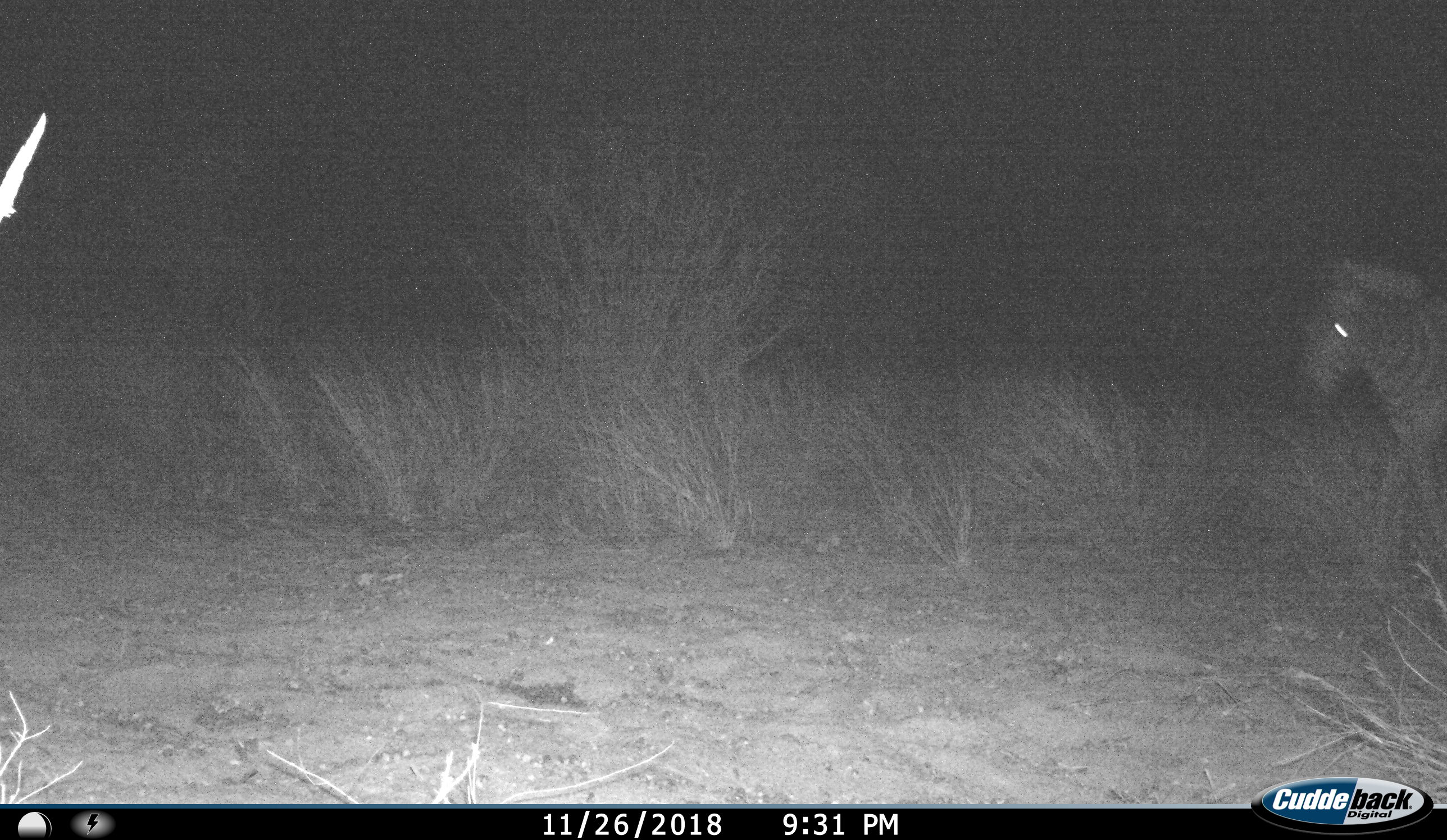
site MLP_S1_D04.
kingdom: Animalia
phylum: Chordata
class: Mammalia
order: Perissodactyla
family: Equidae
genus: Equus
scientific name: Equus quagga burchellii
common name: burchell's zebra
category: zebraburchells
Zebraburchells (burchell's zebra) (Equus quagga burchellii), count 1. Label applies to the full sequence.